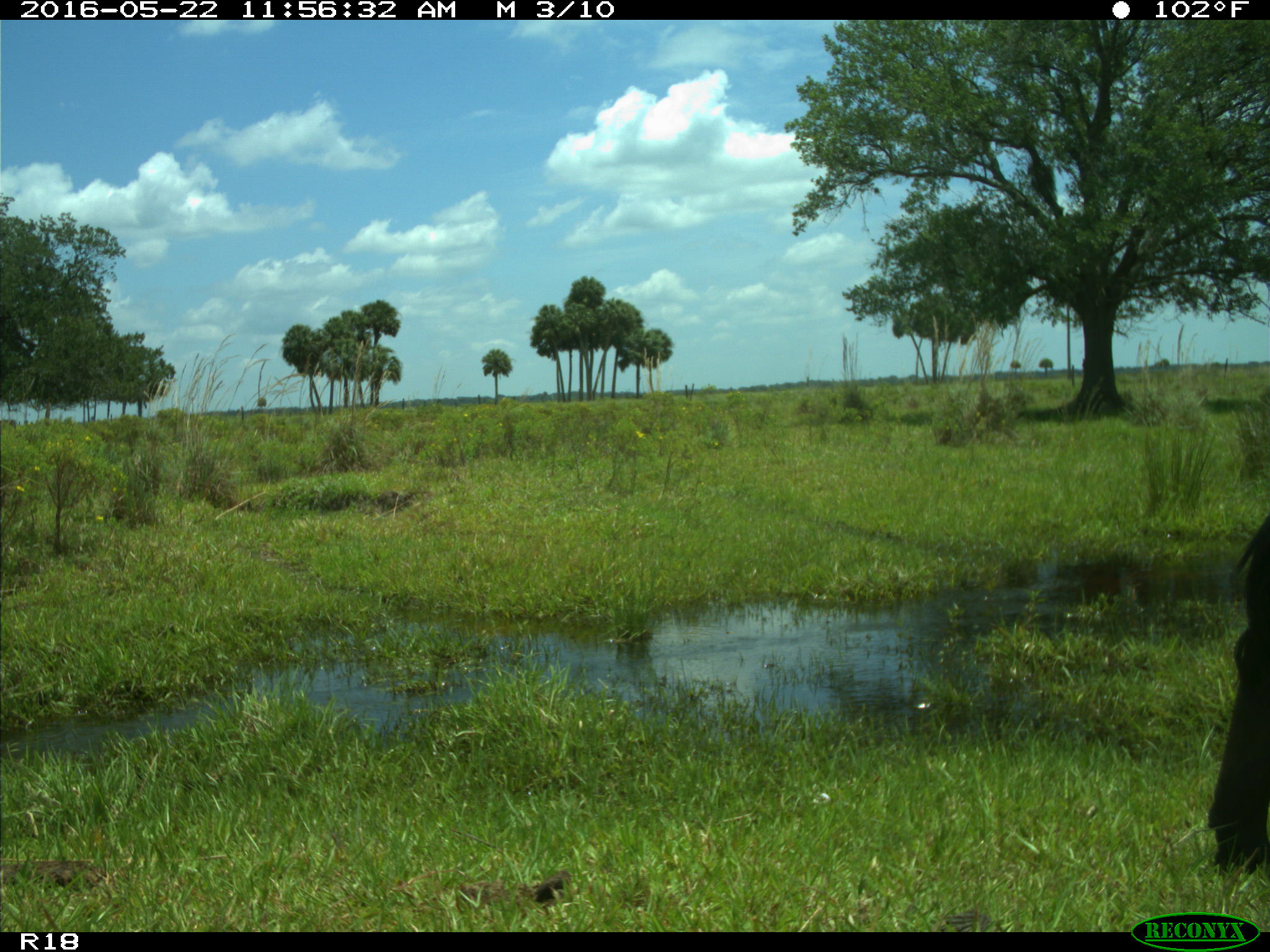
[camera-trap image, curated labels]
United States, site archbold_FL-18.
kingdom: Animalia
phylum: Chordata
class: Mammalia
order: Artiodactyla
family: Bovidae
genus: Bos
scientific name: Bos taurus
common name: domestic cow